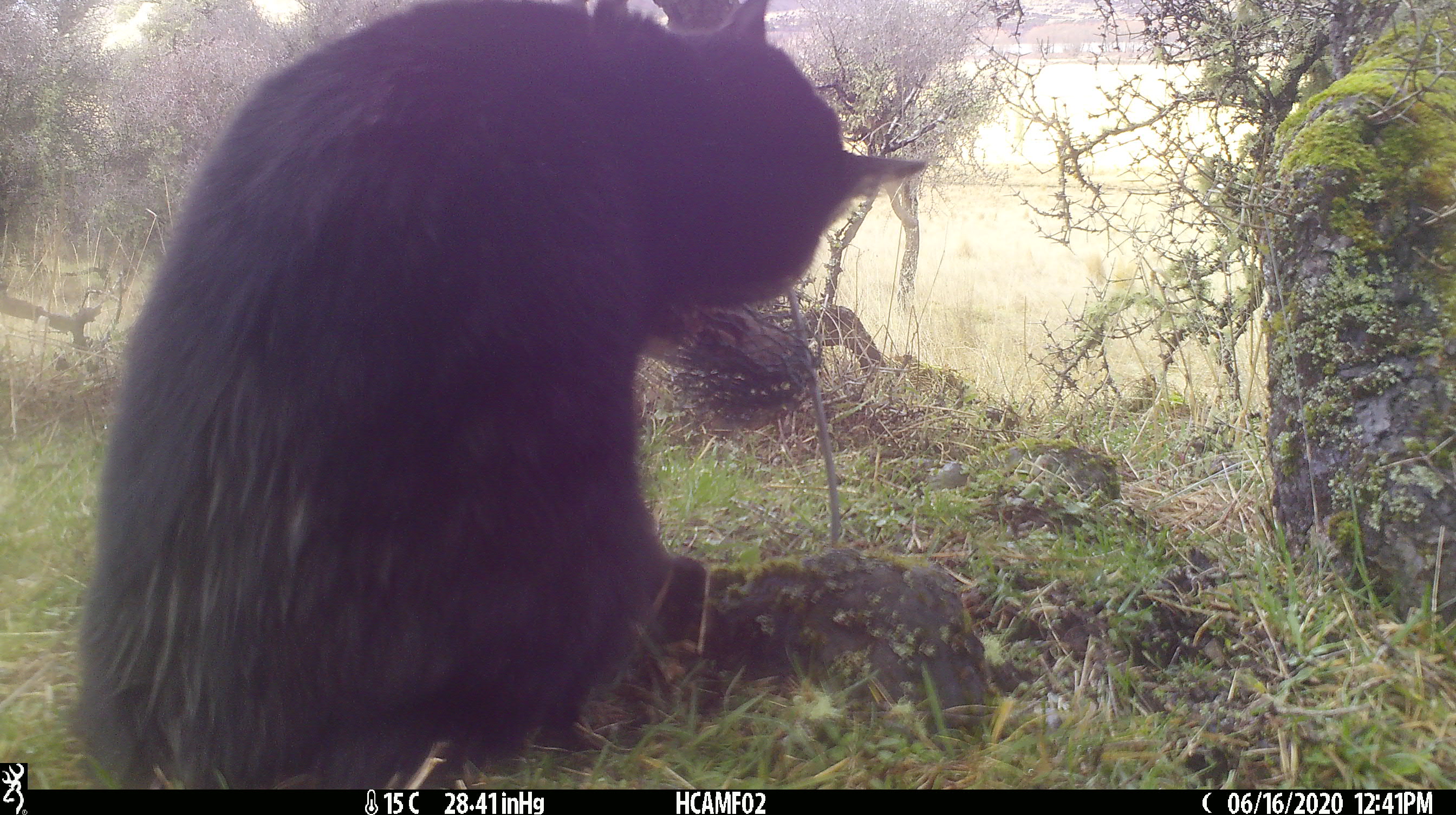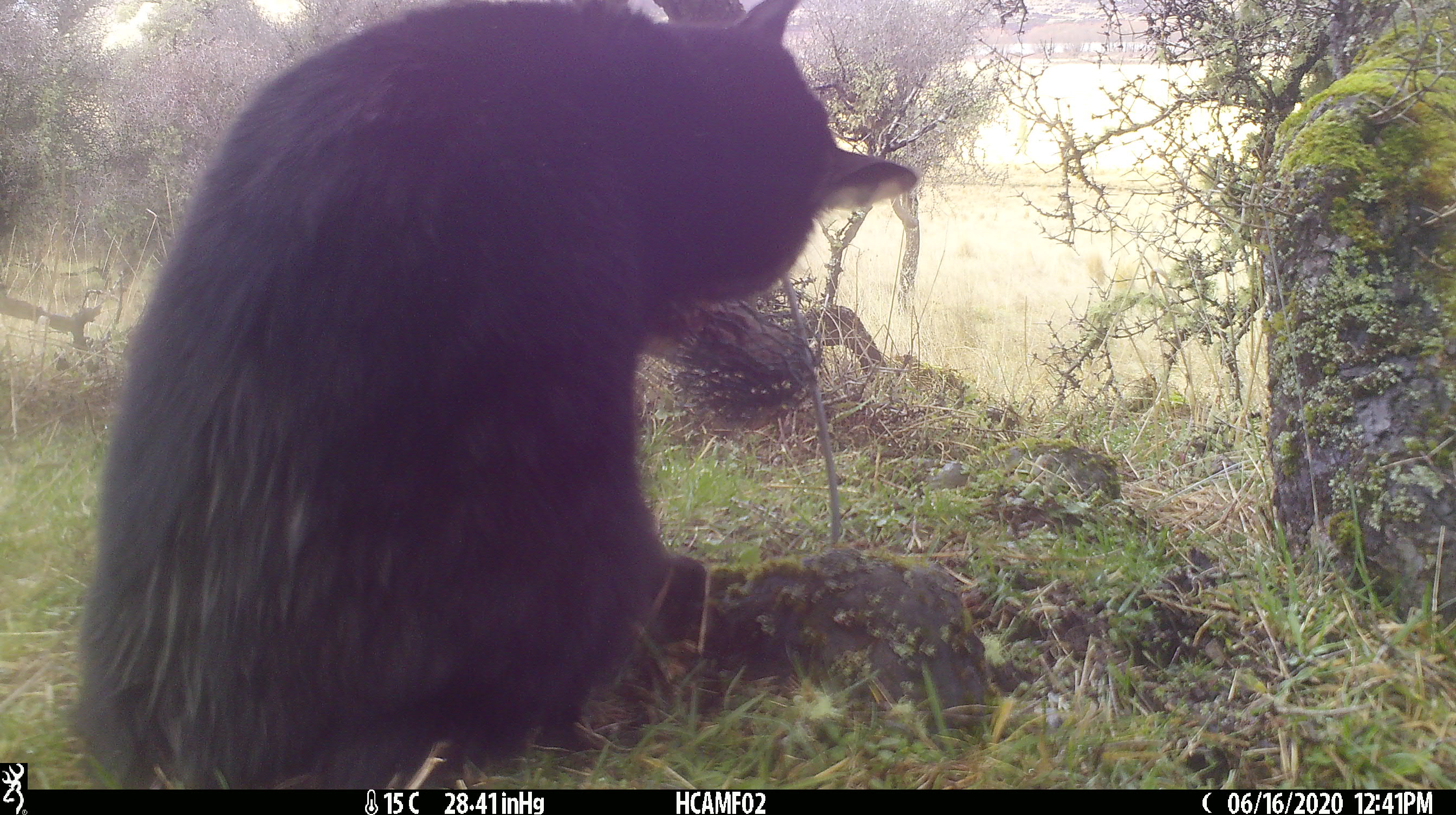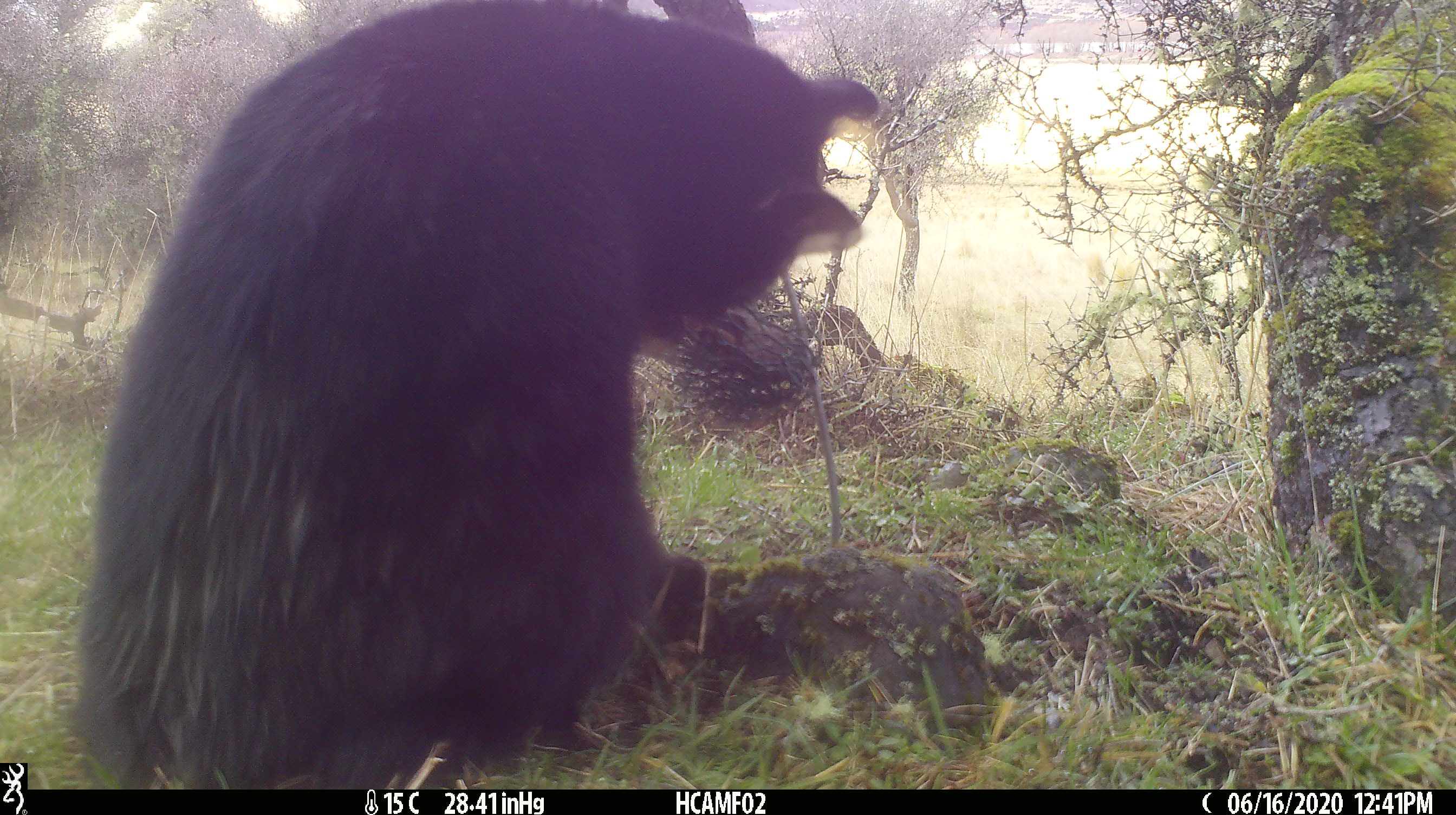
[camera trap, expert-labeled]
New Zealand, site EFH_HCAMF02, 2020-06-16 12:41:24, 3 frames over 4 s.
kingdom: Animalia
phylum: Chordata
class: Mammalia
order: Carnivora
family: Felidae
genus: Felis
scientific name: Felis catus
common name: domestic cat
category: cat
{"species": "cat (domestic cat) (Felis catus)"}